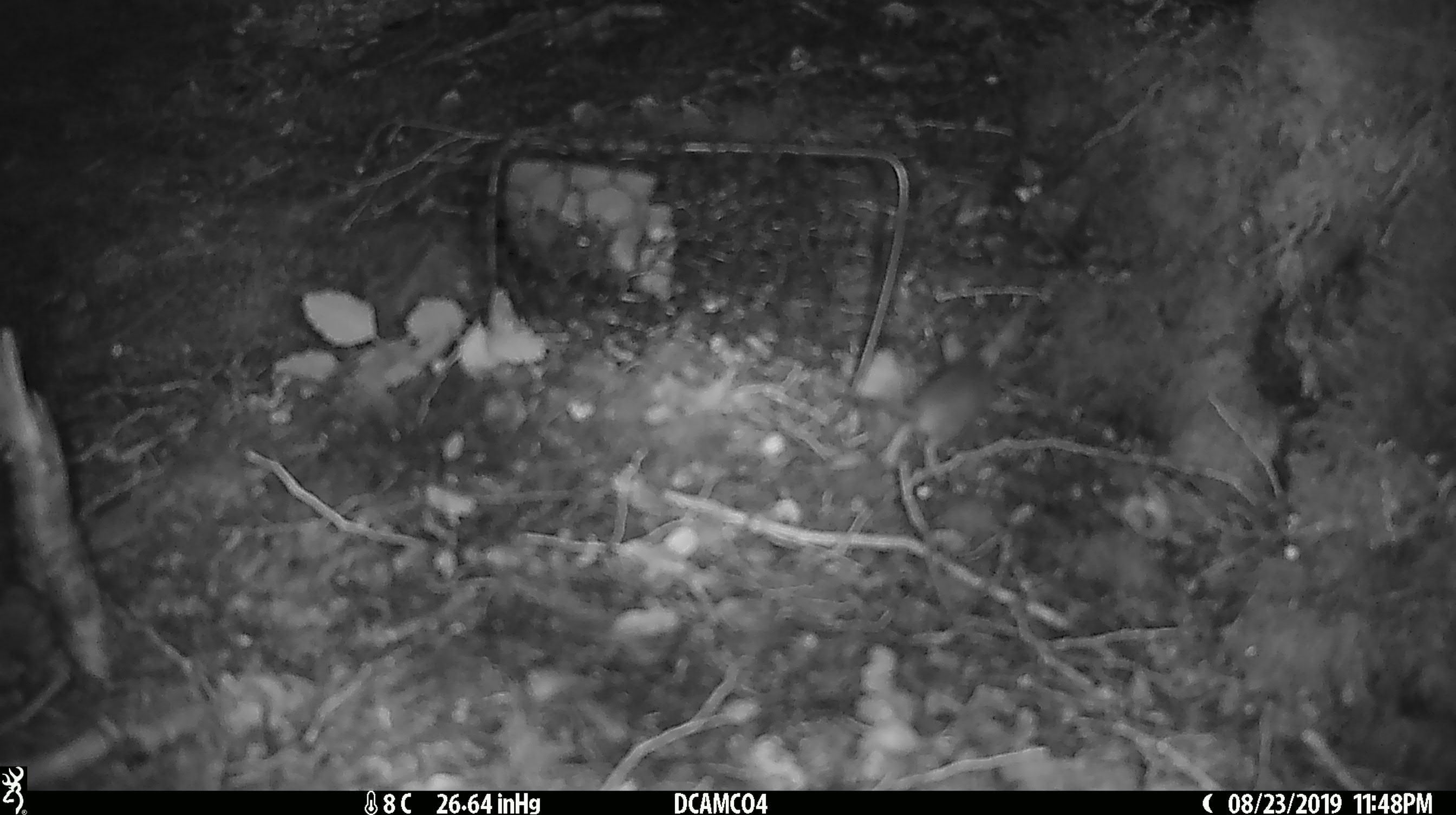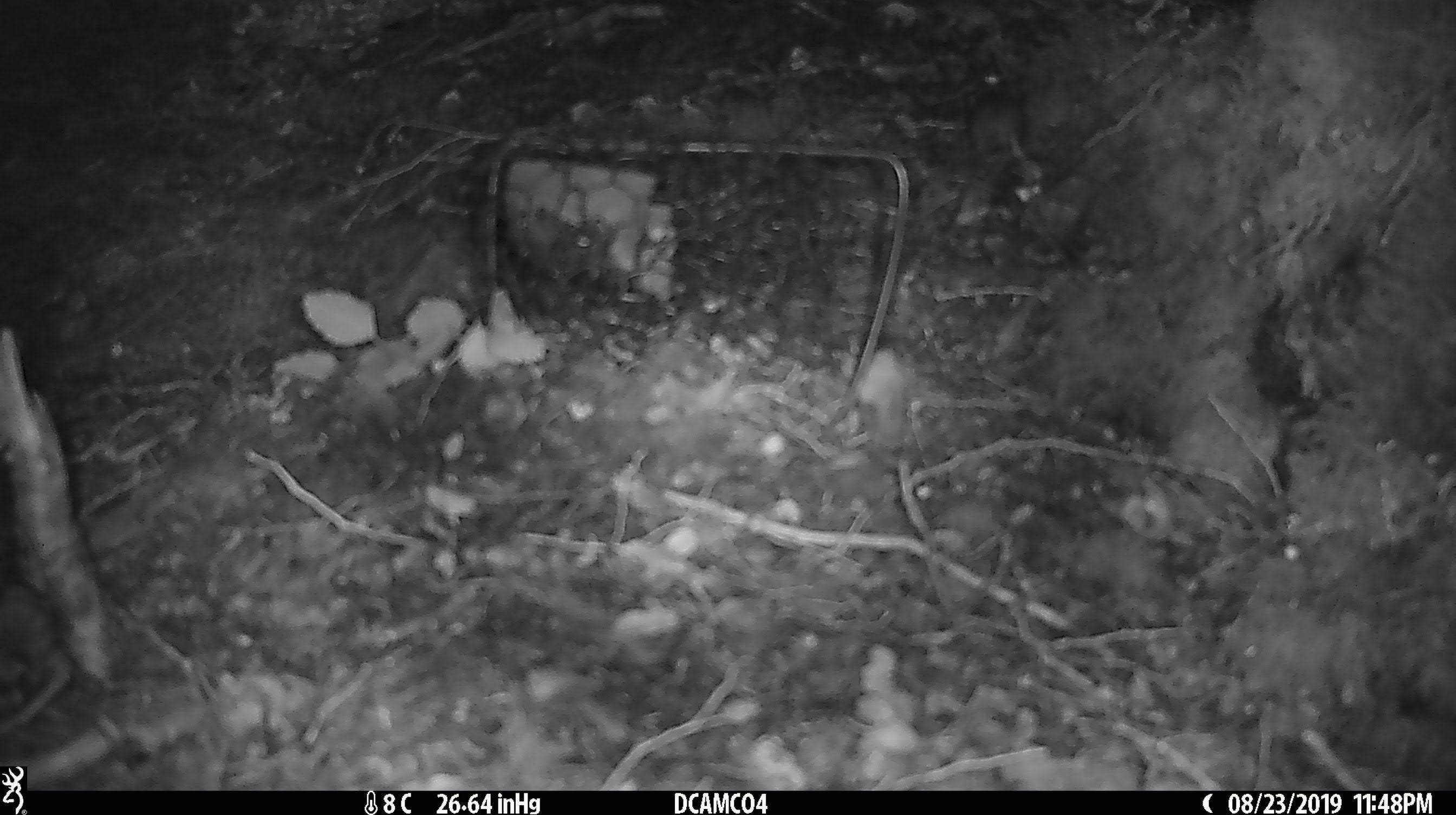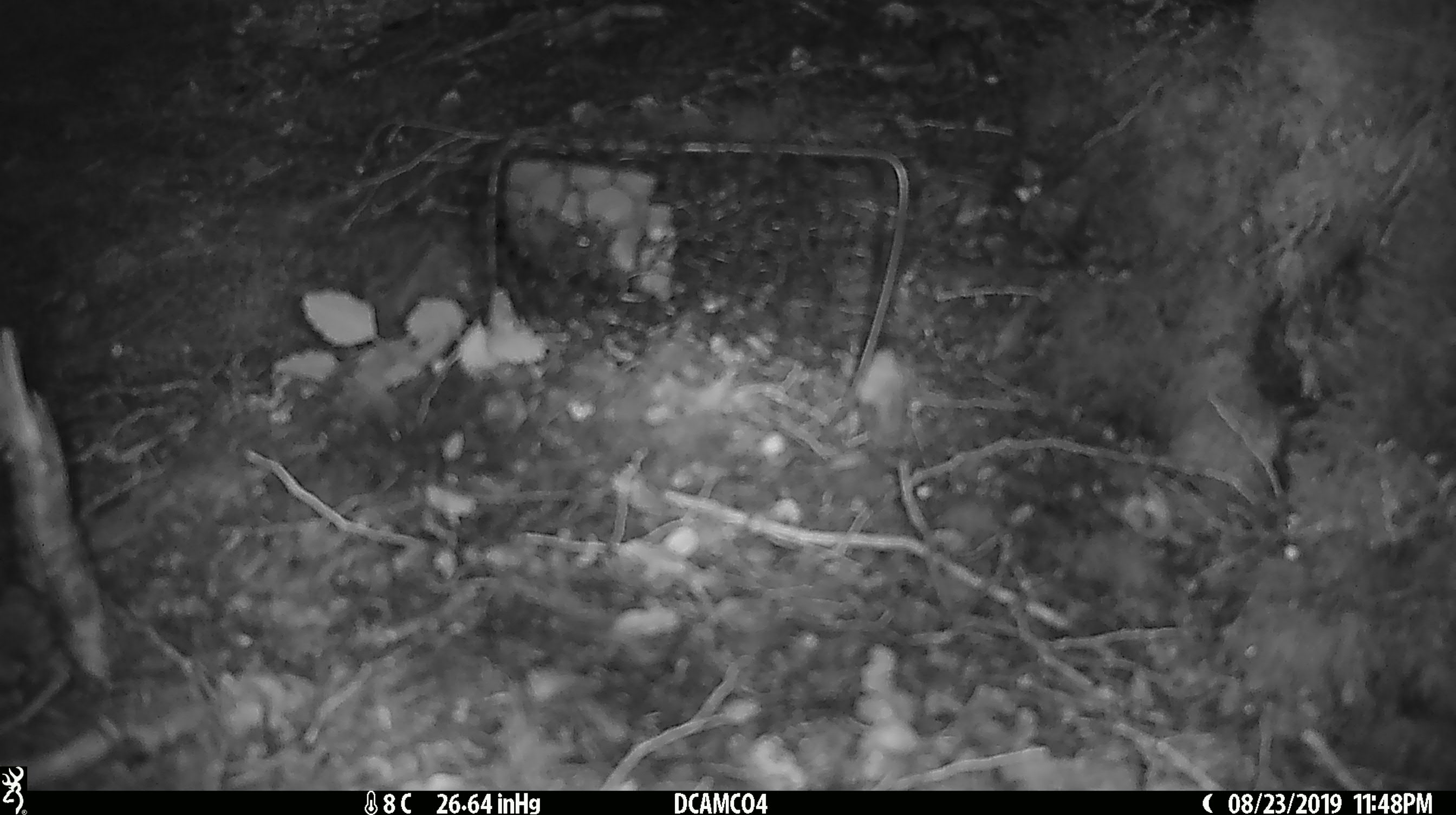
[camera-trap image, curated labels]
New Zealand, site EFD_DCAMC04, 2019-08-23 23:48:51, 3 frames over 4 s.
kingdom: Animalia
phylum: Chordata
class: Mammalia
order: Rodentia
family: Muridae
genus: Mus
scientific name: Mus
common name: mouse